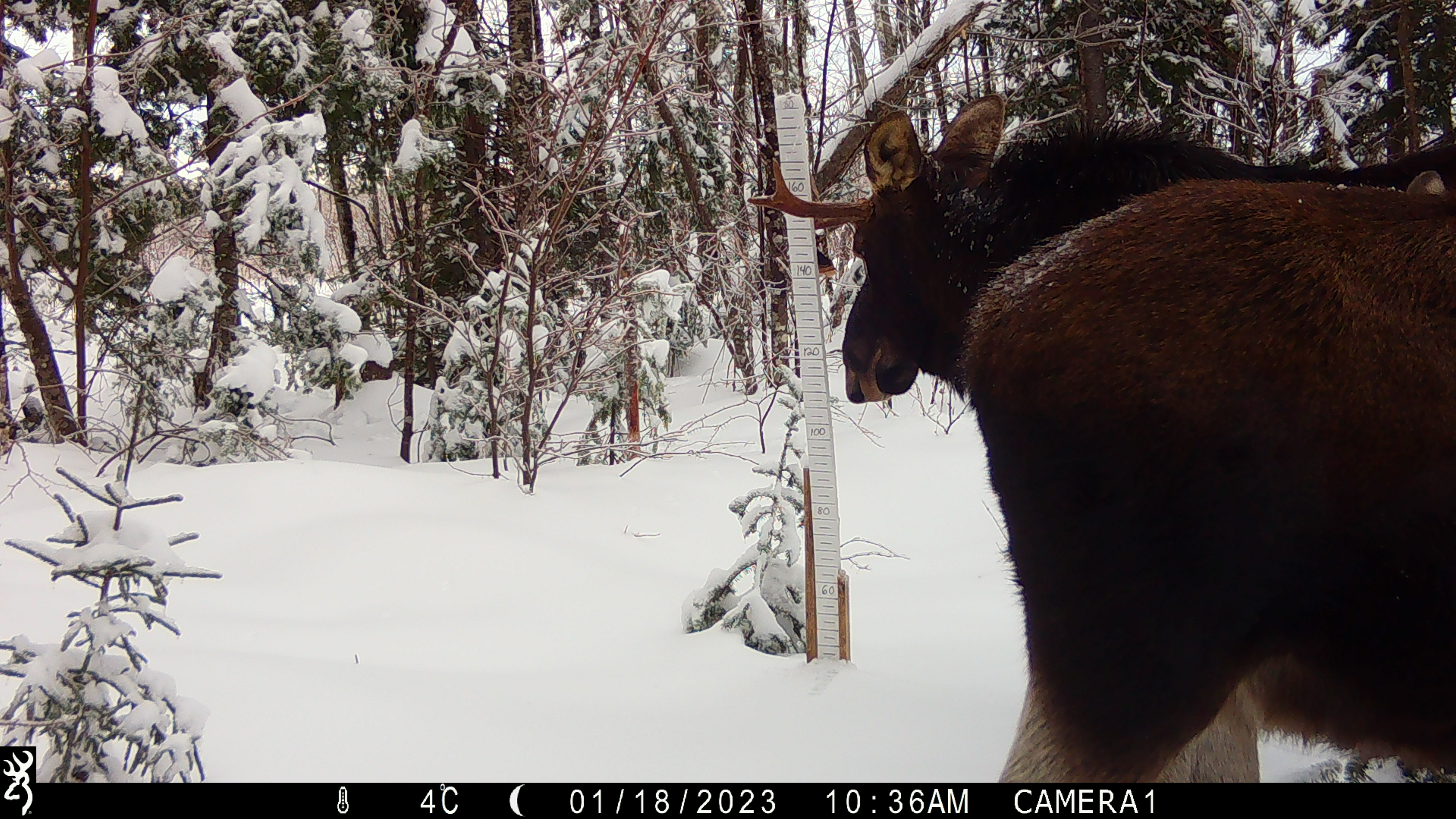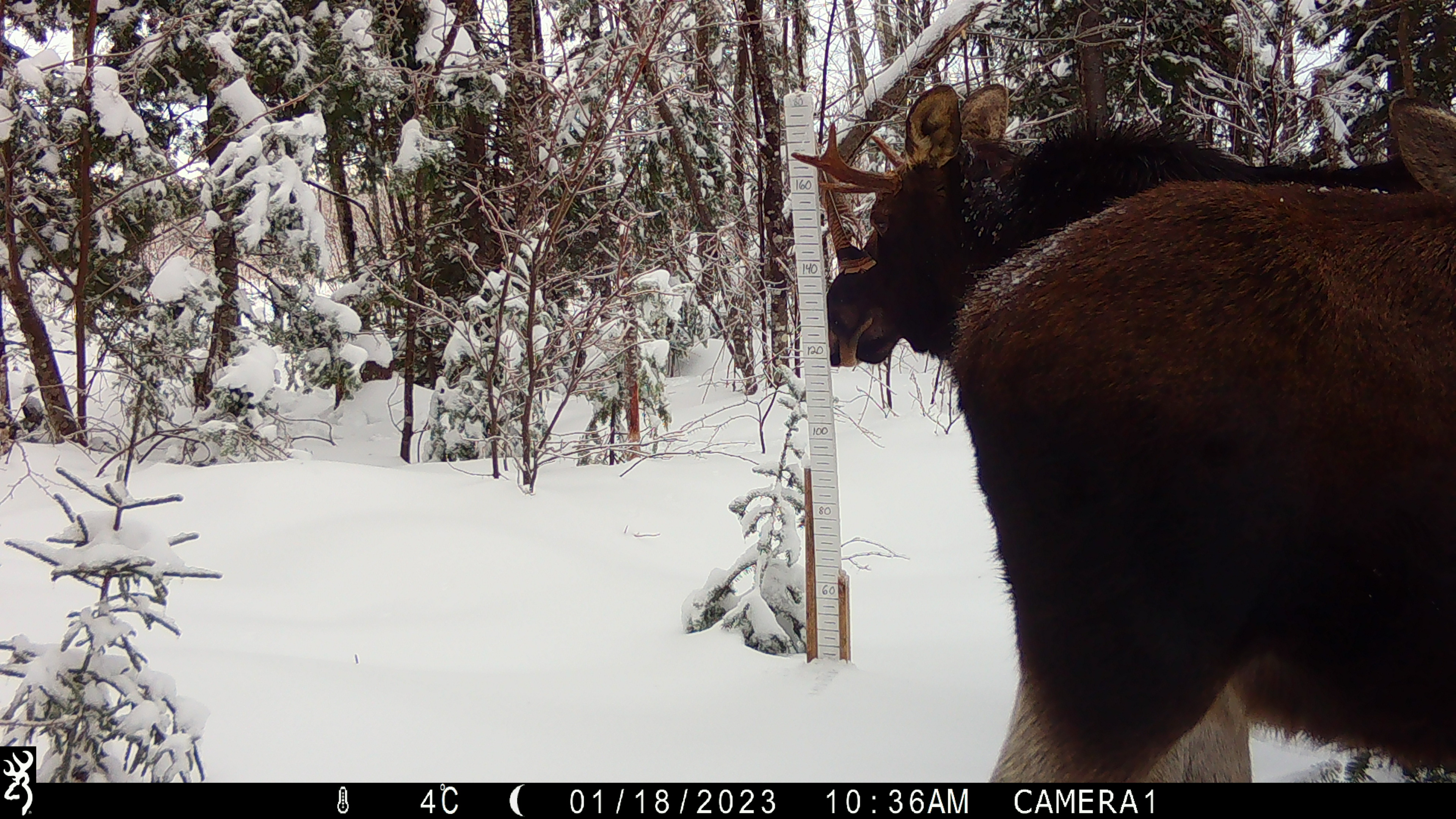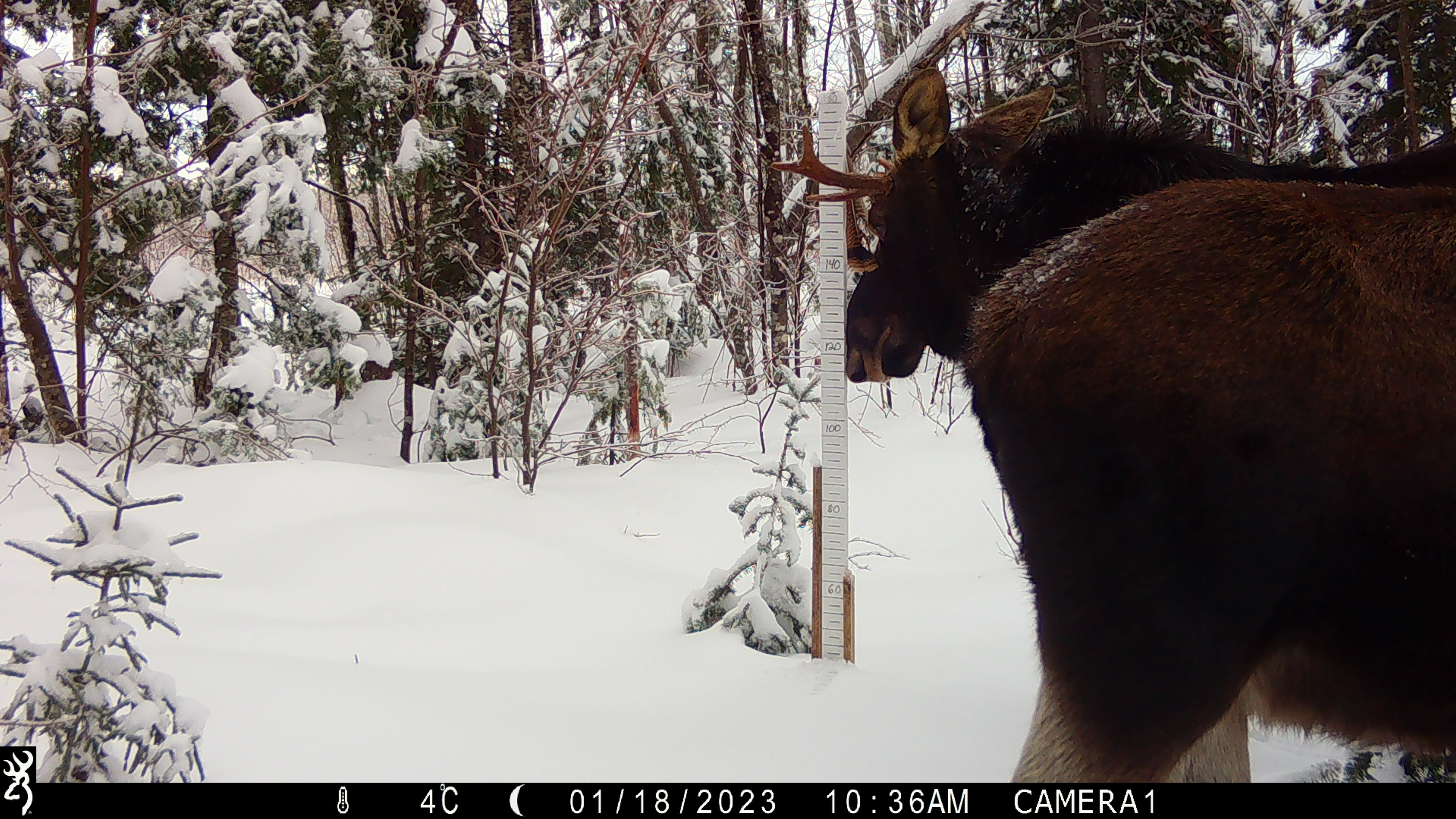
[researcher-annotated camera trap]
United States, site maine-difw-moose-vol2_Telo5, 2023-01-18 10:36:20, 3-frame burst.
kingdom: Animalia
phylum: Chordata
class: Mammalia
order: Artiodactyla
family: Cervidae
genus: Alces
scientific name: Alces alces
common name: moose